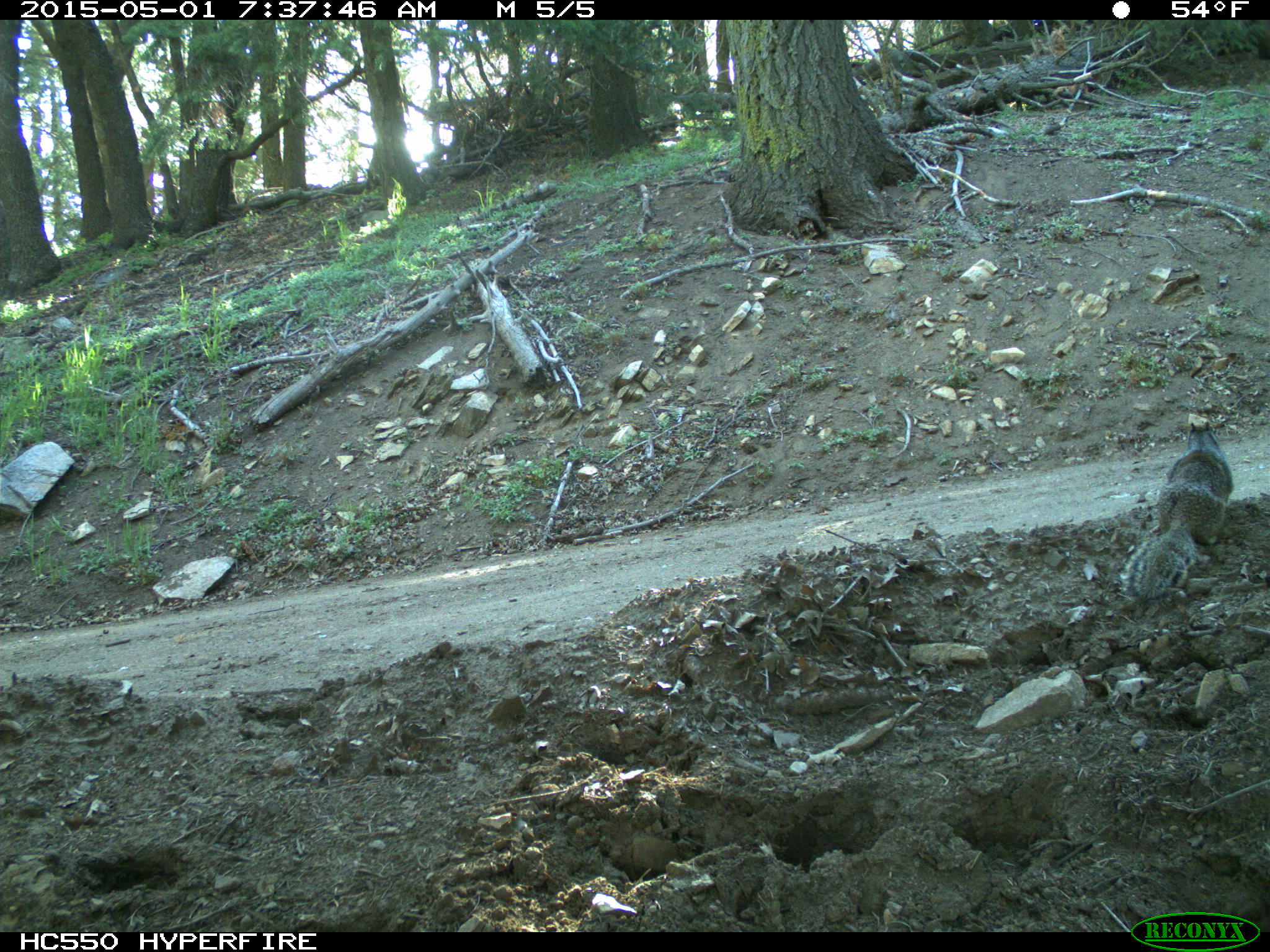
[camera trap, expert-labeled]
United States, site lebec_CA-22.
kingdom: Animalia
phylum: Chordata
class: Mammalia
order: Rodentia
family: Sciuridae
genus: Otospermophilus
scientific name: Otospermophilus beecheyi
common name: california ground squirrel